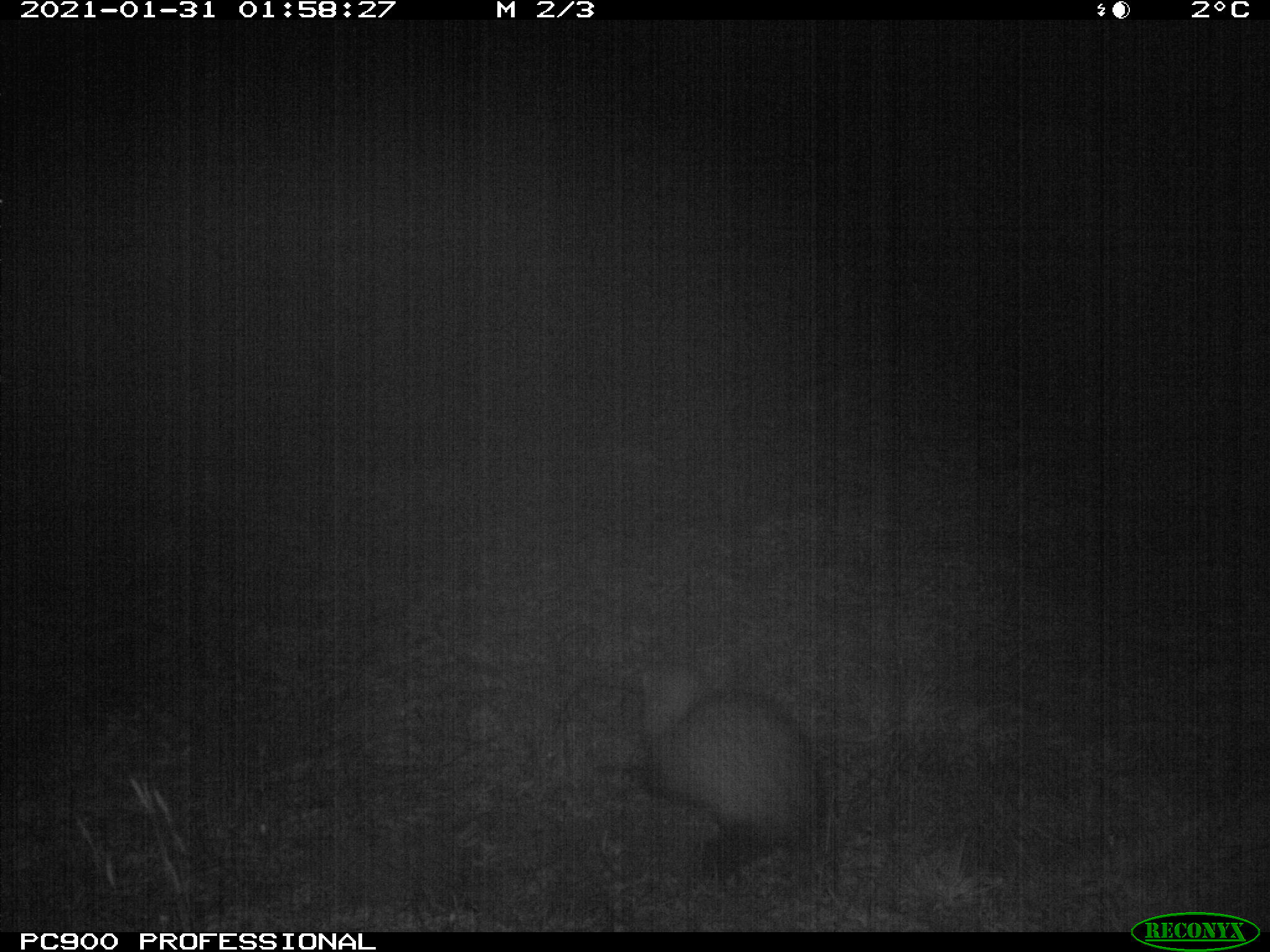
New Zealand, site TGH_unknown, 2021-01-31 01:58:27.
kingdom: Animalia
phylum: Chordata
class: Mammalia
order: Carnivora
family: Mustelidae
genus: Mustela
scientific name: Mustela furo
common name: ferret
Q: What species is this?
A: Ferret (Mustela furo).